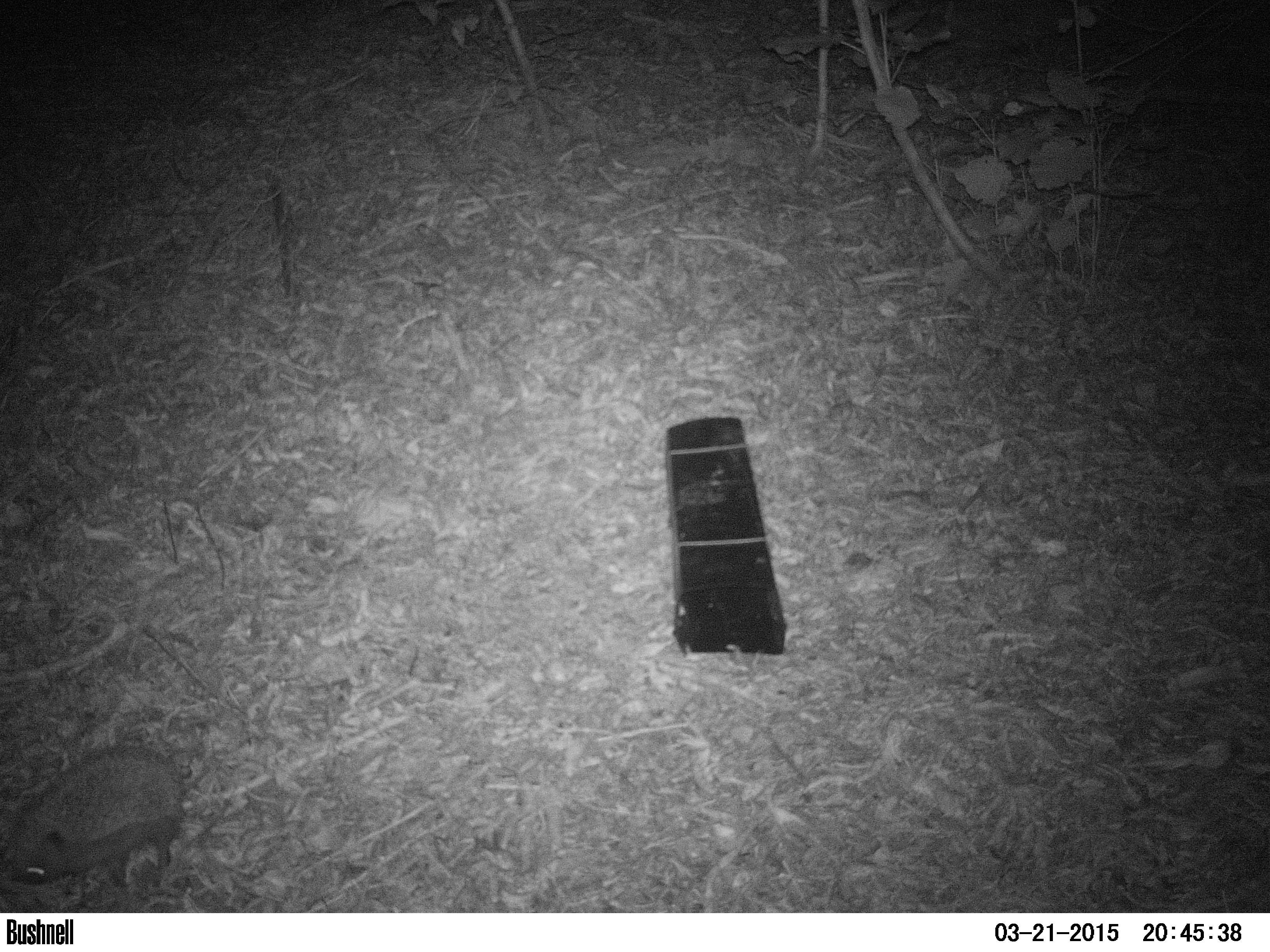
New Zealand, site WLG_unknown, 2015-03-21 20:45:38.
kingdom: Animalia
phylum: Chordata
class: Mammalia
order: Eulipotyphla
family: Erinaceidae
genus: Erinaceus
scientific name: Erinaceus europaeus europaeus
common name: european hedgehog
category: hedgehog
Hedgehog (european hedgehog) (Erinaceus europaeus europaeus).